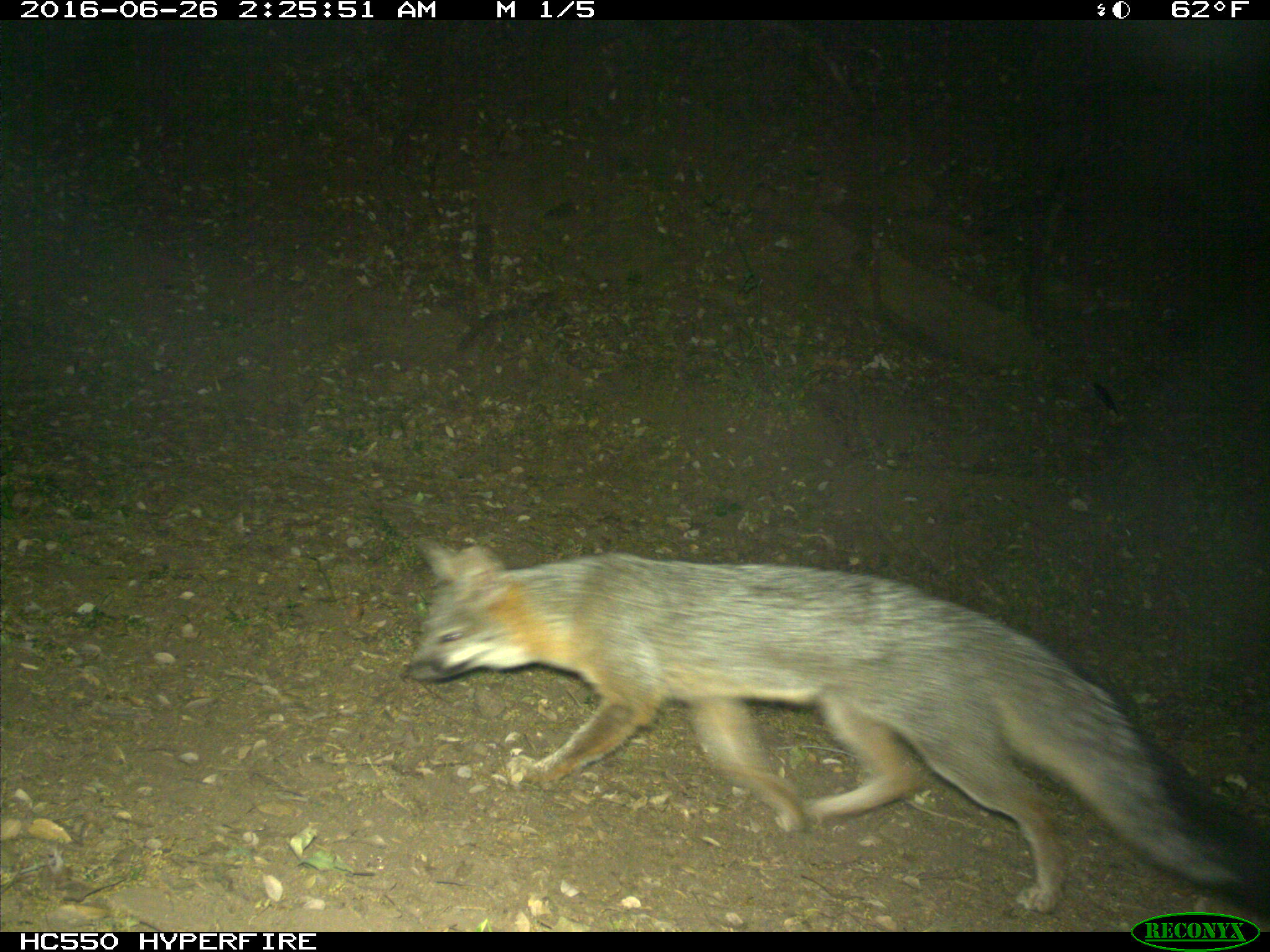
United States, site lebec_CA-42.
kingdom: Animalia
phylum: Chordata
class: Mammalia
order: Carnivora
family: Canidae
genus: Urocyon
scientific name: Urocyon cinereoargenteus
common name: gray fox